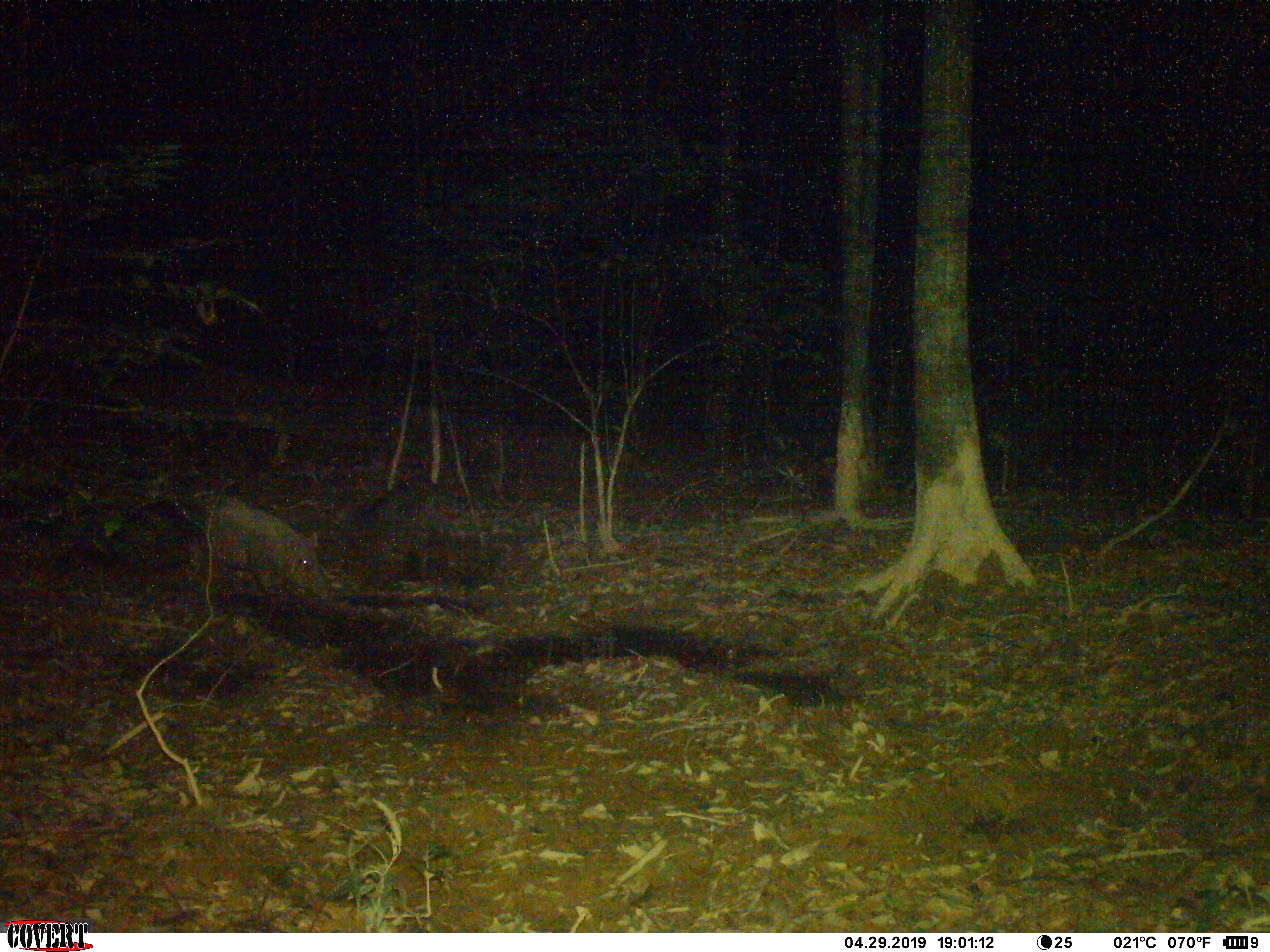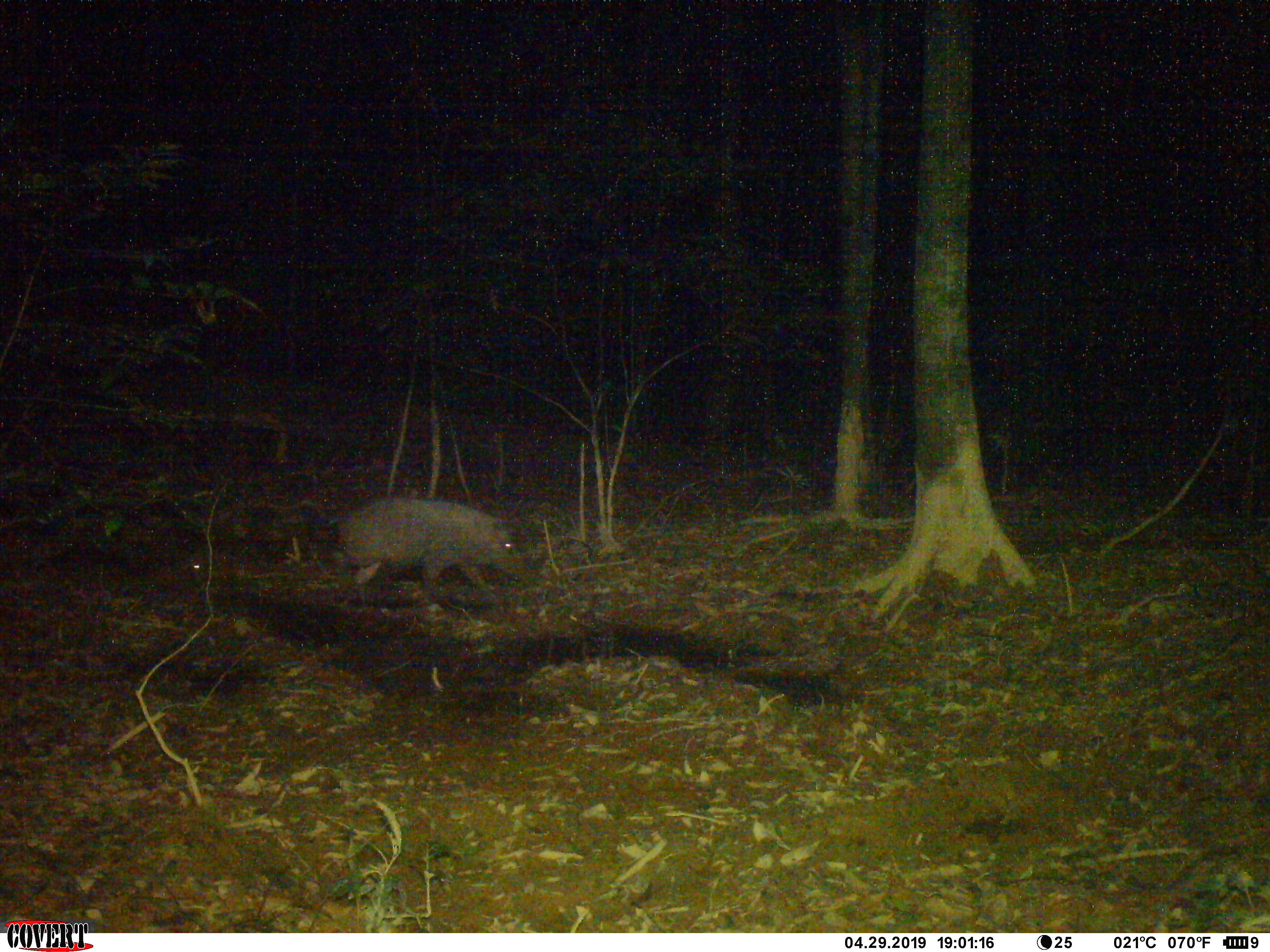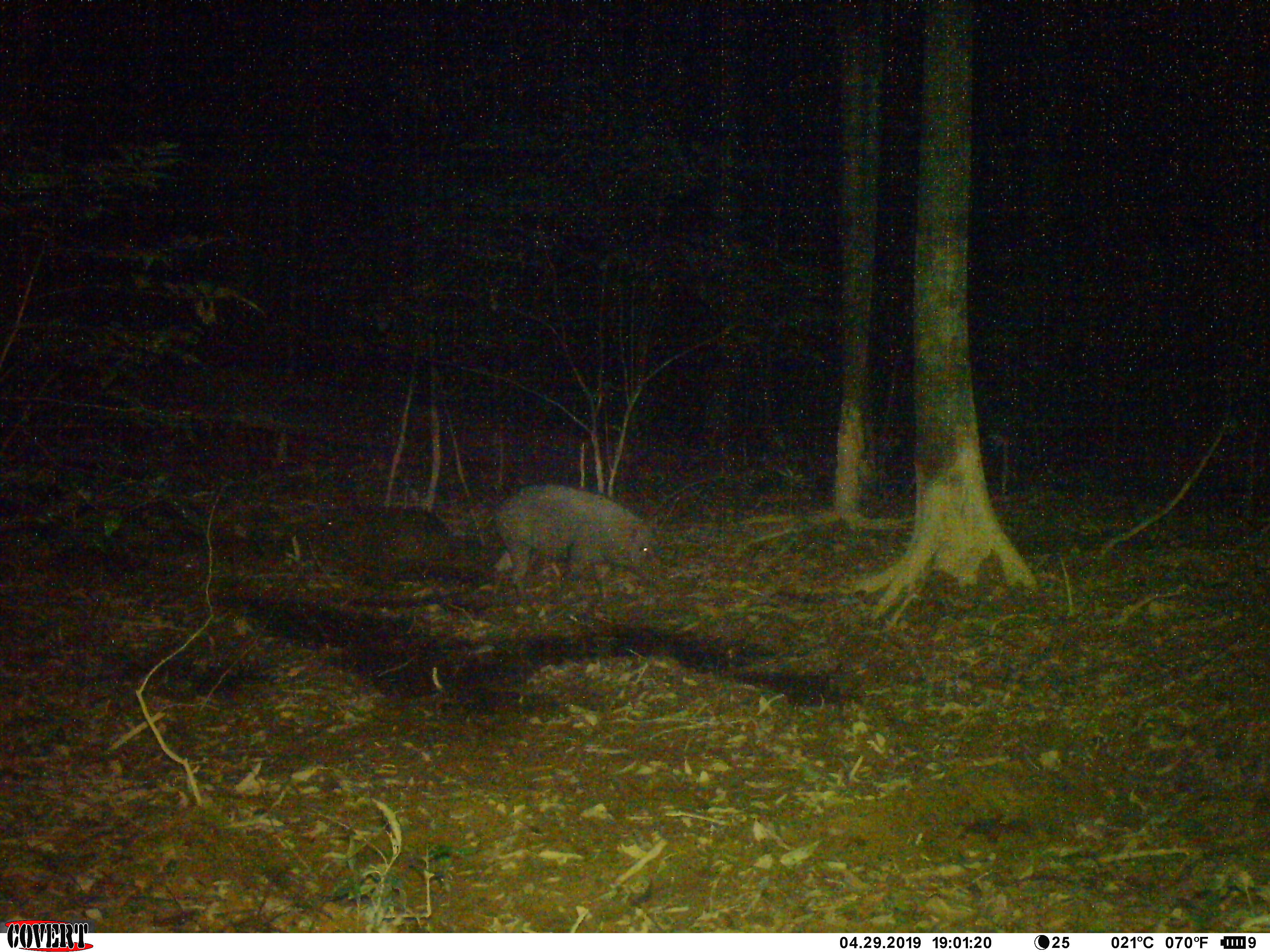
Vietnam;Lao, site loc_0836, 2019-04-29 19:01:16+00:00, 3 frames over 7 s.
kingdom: Animalia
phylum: Chordata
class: Mammalia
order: Artiodactyla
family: Suidae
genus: Sus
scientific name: Sus scrofa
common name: eurasian wild pig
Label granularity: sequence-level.